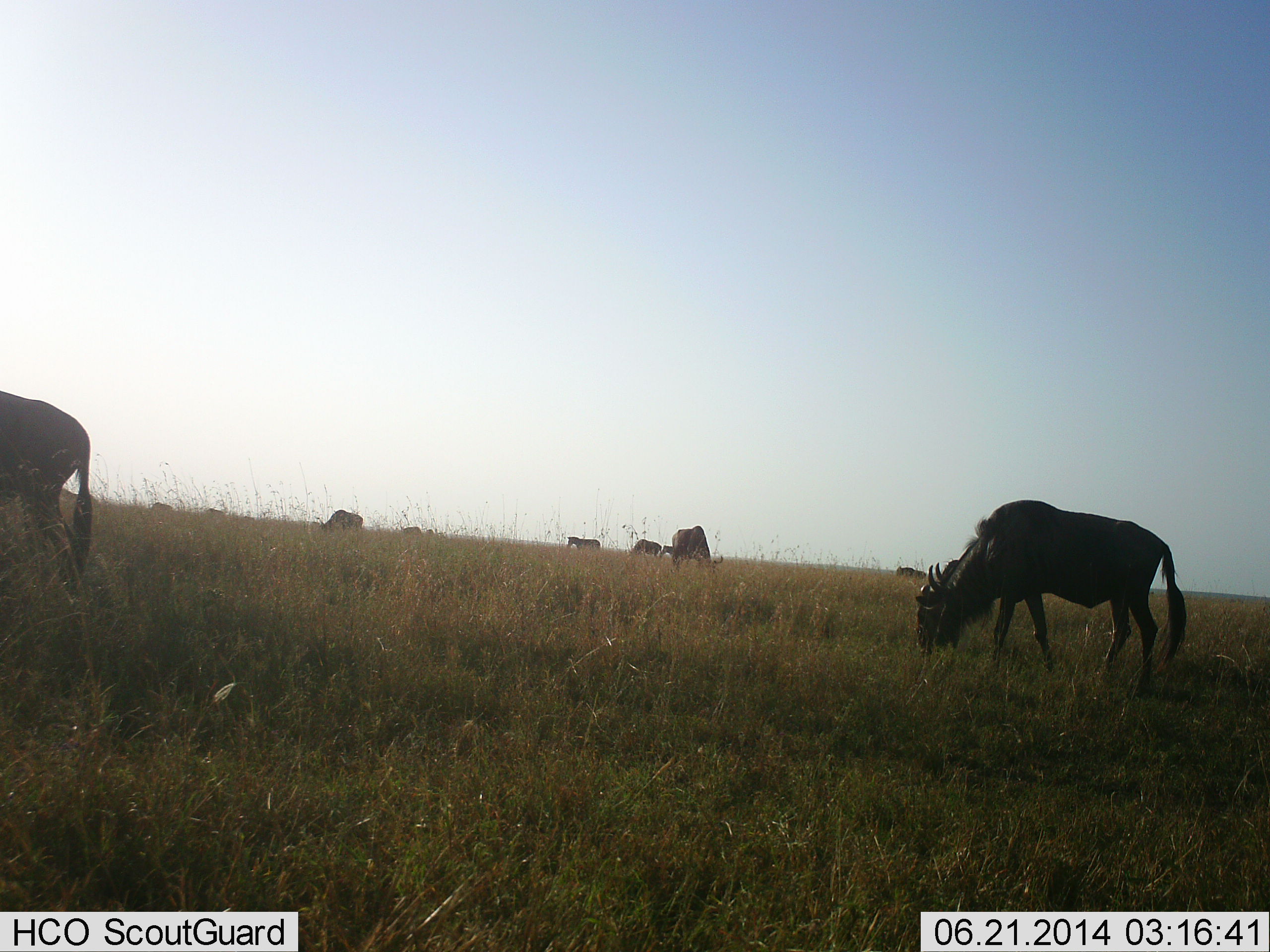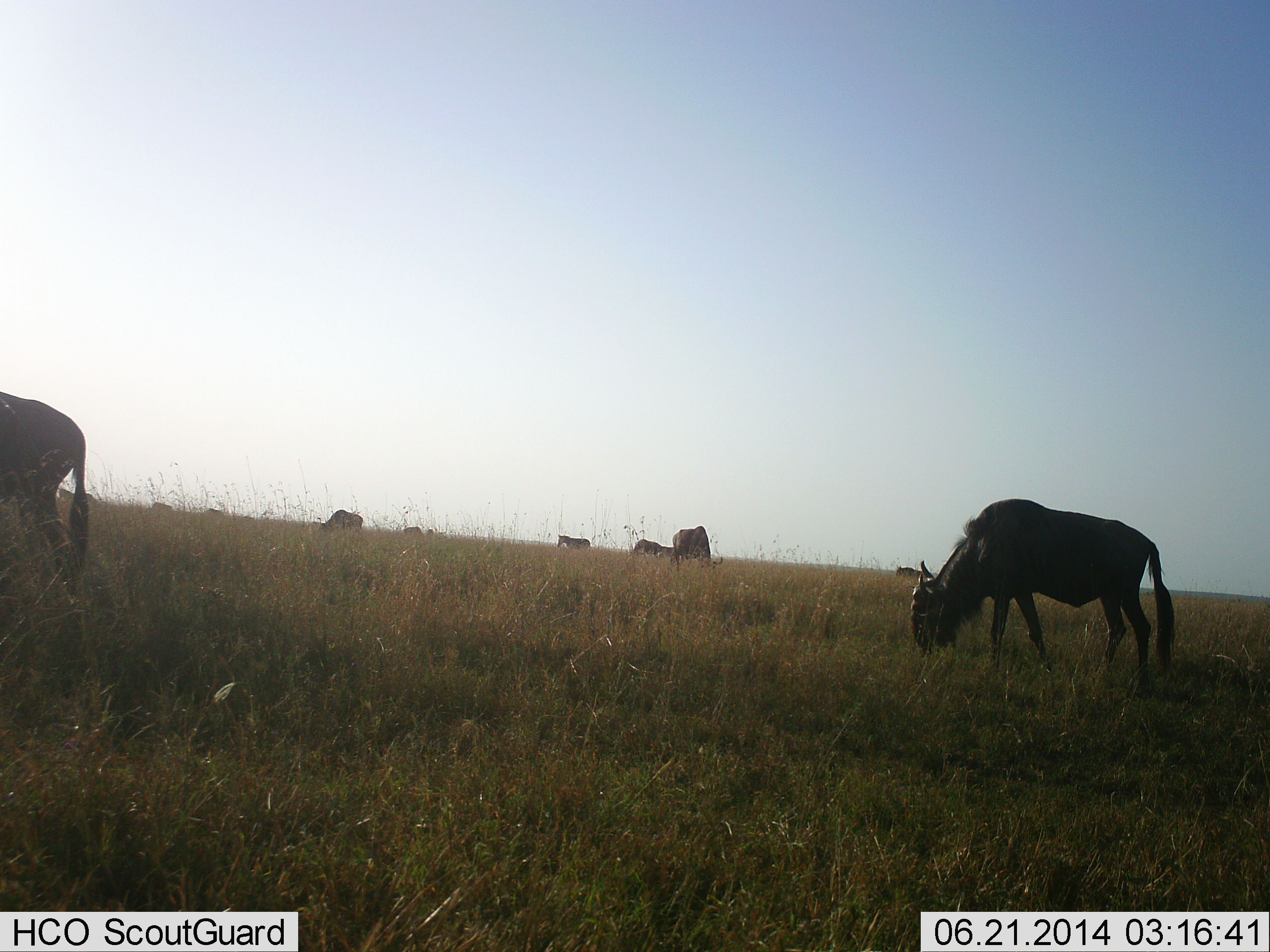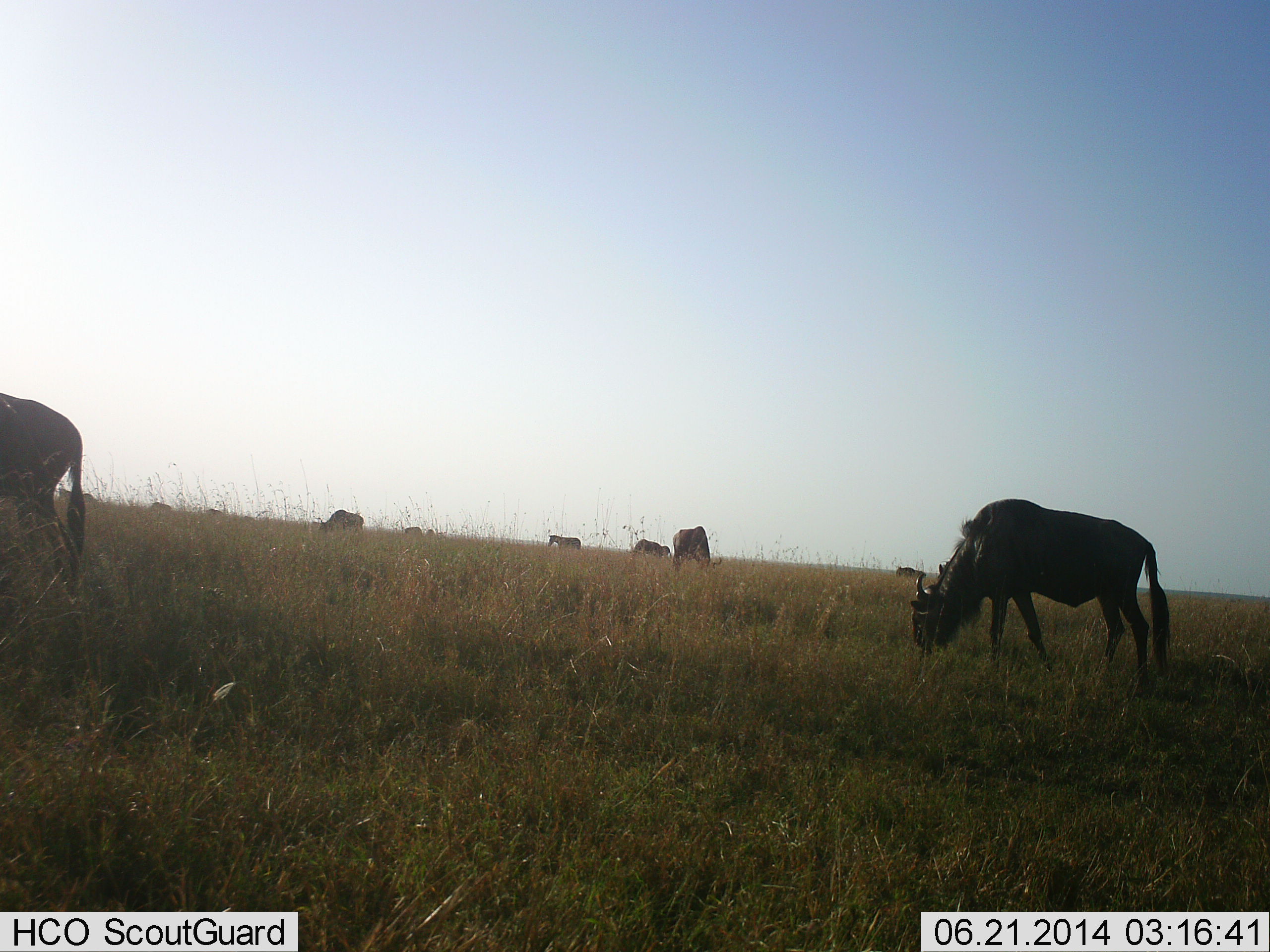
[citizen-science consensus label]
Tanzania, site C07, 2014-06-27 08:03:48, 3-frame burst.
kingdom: Animalia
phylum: Chordata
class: Mammalia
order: Artiodactyla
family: Bovidae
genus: Connochaetes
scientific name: Connochaetes taurinus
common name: blue wildebeest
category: wildebeest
Wildebeest (blue wildebeest) (Connochaetes taurinus), count 8. Behavior (volunteer vote fractions): standing 20%, resting 0%, moving 40%, interacting 0%. Young present (vote fraction): 0%. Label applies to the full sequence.